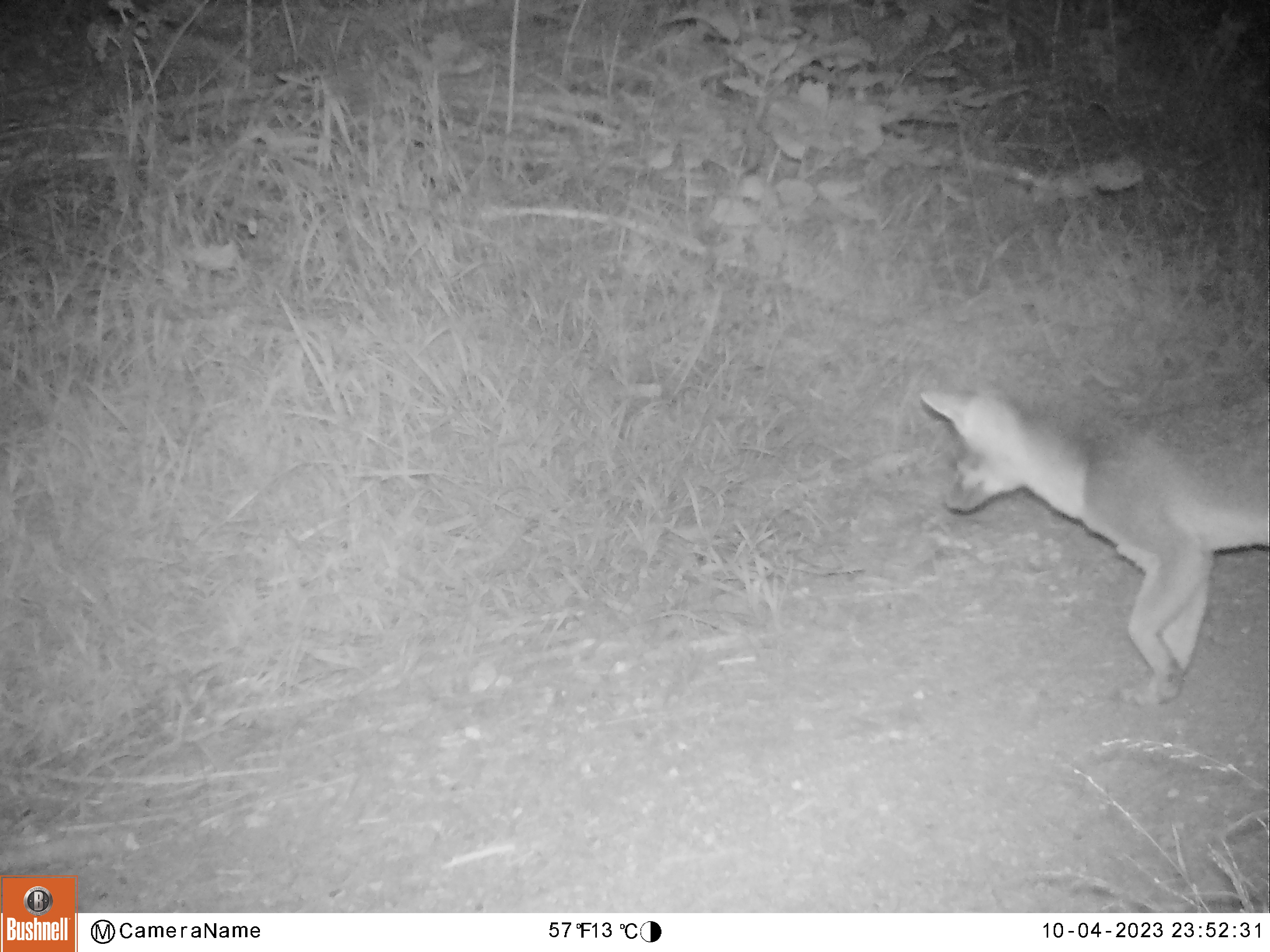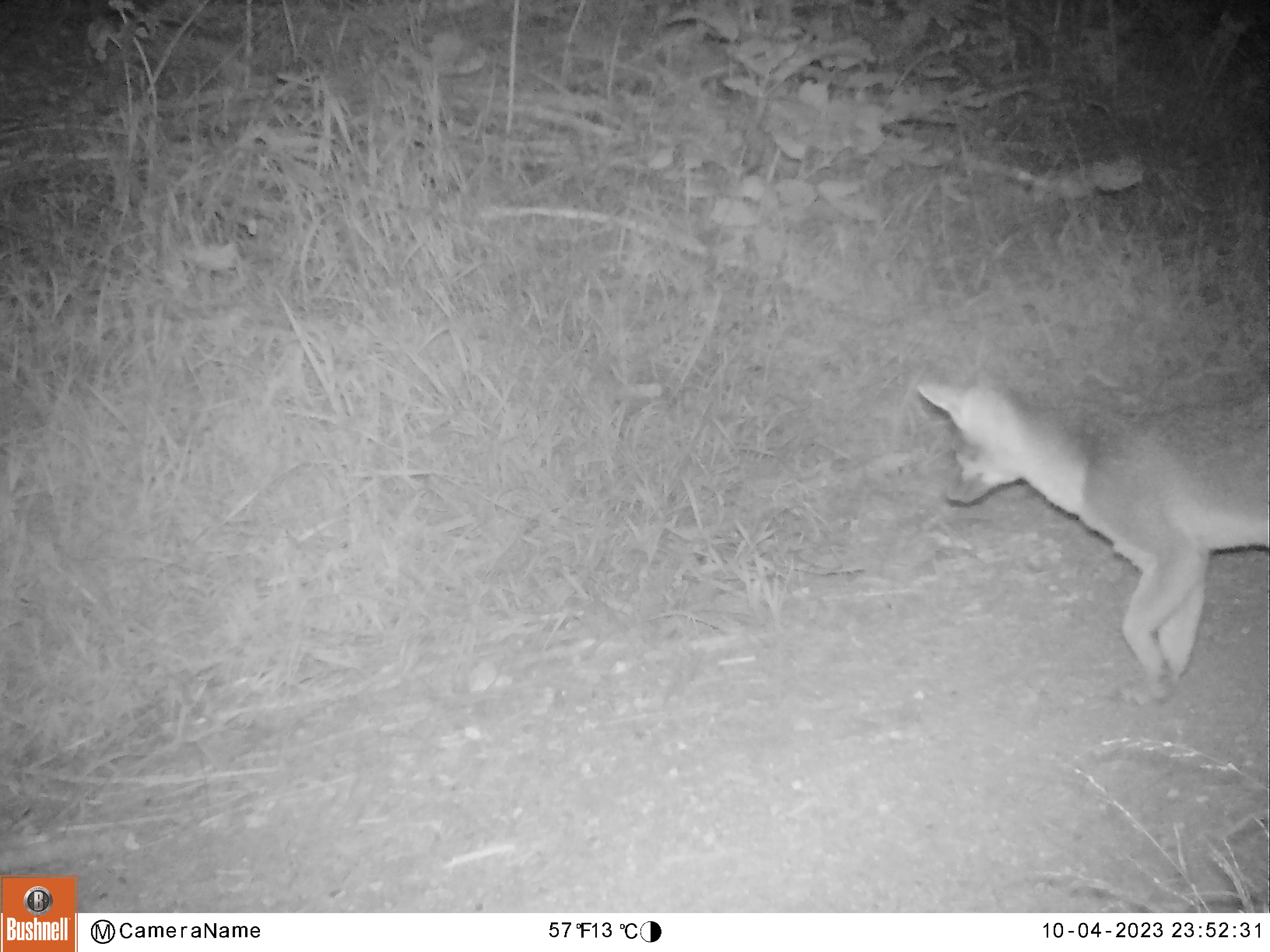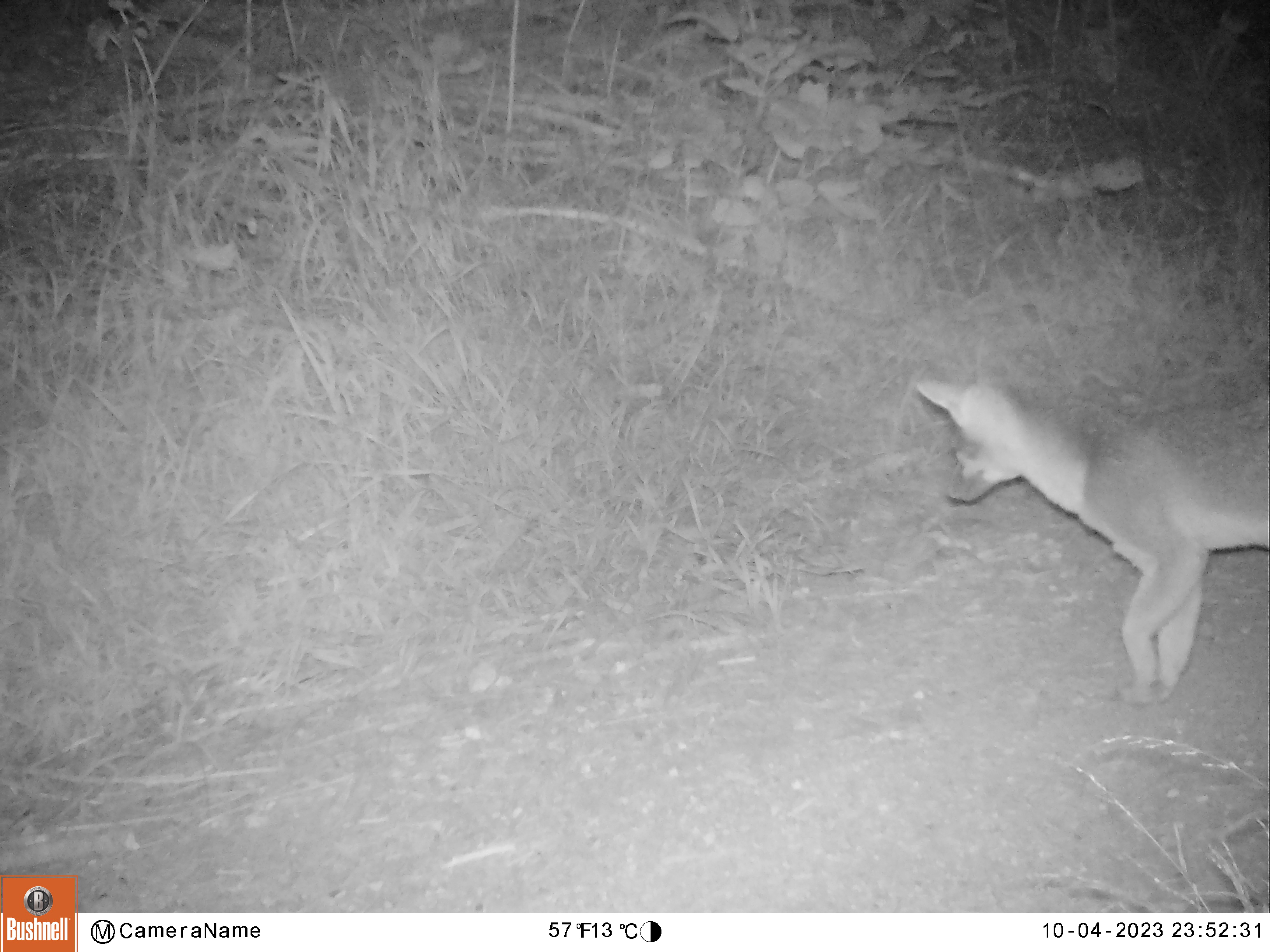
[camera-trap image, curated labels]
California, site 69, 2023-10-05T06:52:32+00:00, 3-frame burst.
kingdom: Animalia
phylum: Chordata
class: Mammalia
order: Carnivora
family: Canidae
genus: Urocyon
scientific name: Urocyon cinereoargenteus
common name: gray fox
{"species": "gray fox (Urocyon cinereoargenteus)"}